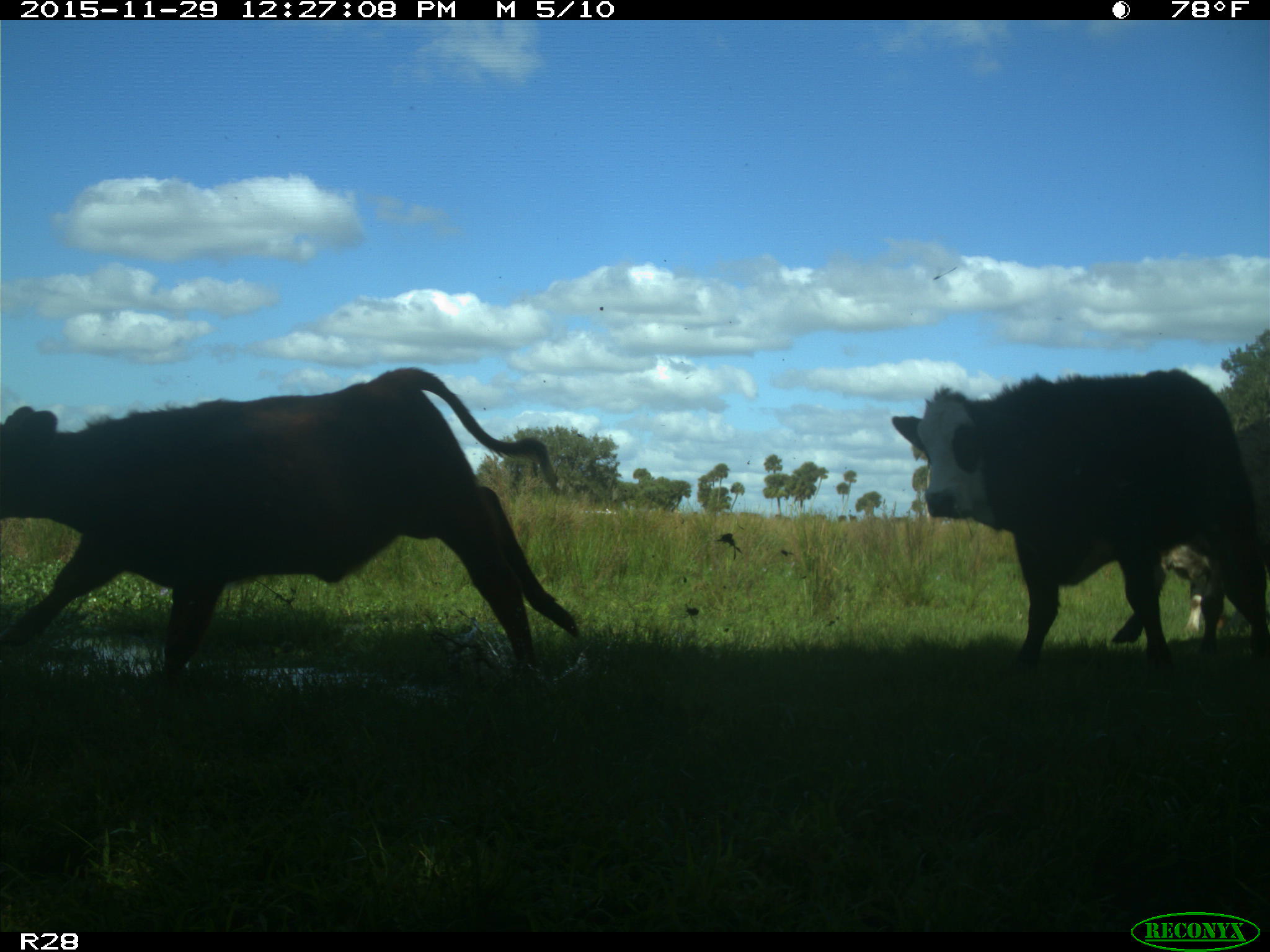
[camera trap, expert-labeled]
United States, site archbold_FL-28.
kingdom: Animalia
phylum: Chordata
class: Mammalia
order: Artiodactyla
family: Bovidae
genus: Bos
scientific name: Bos taurus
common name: domestic cow